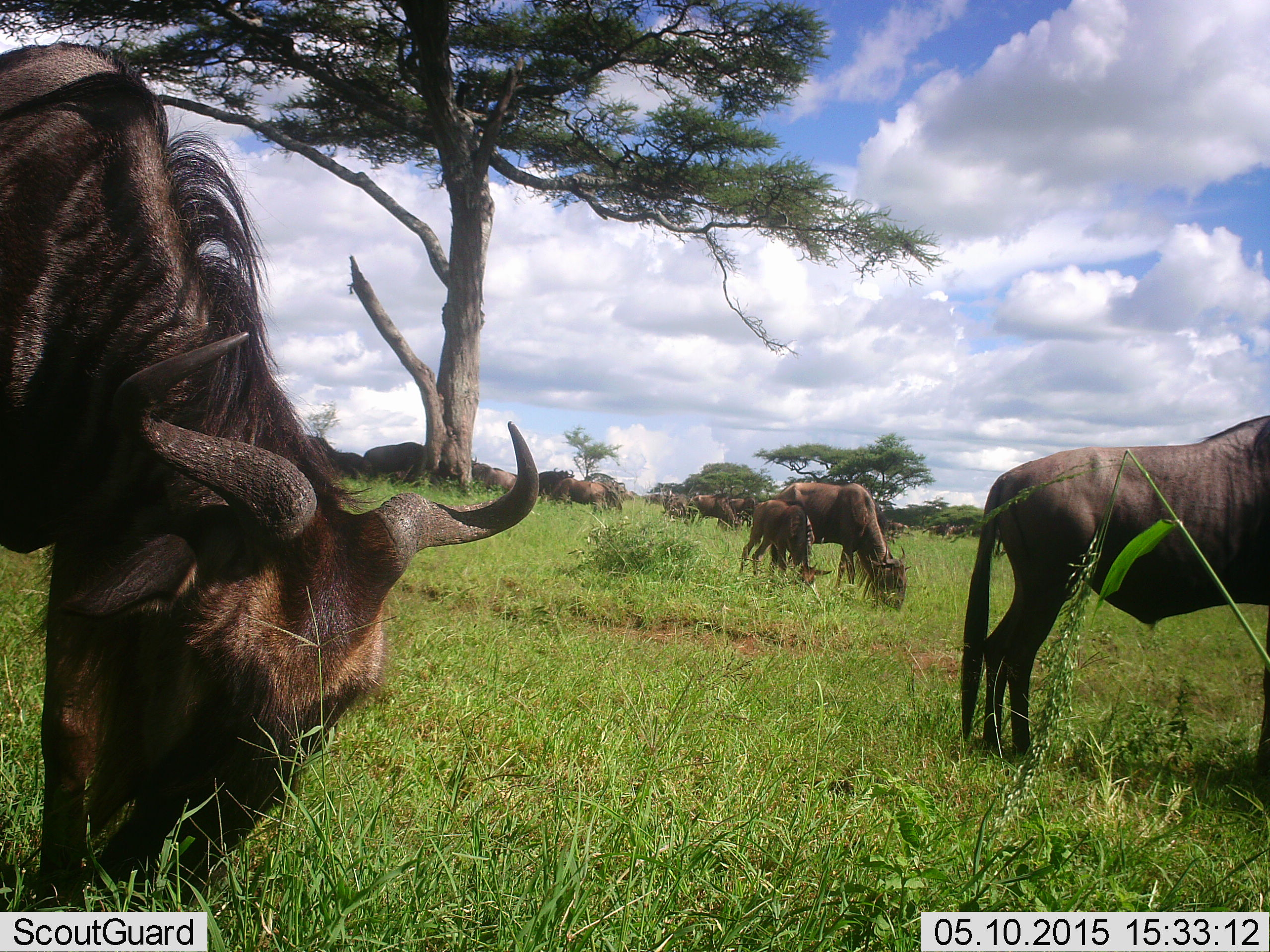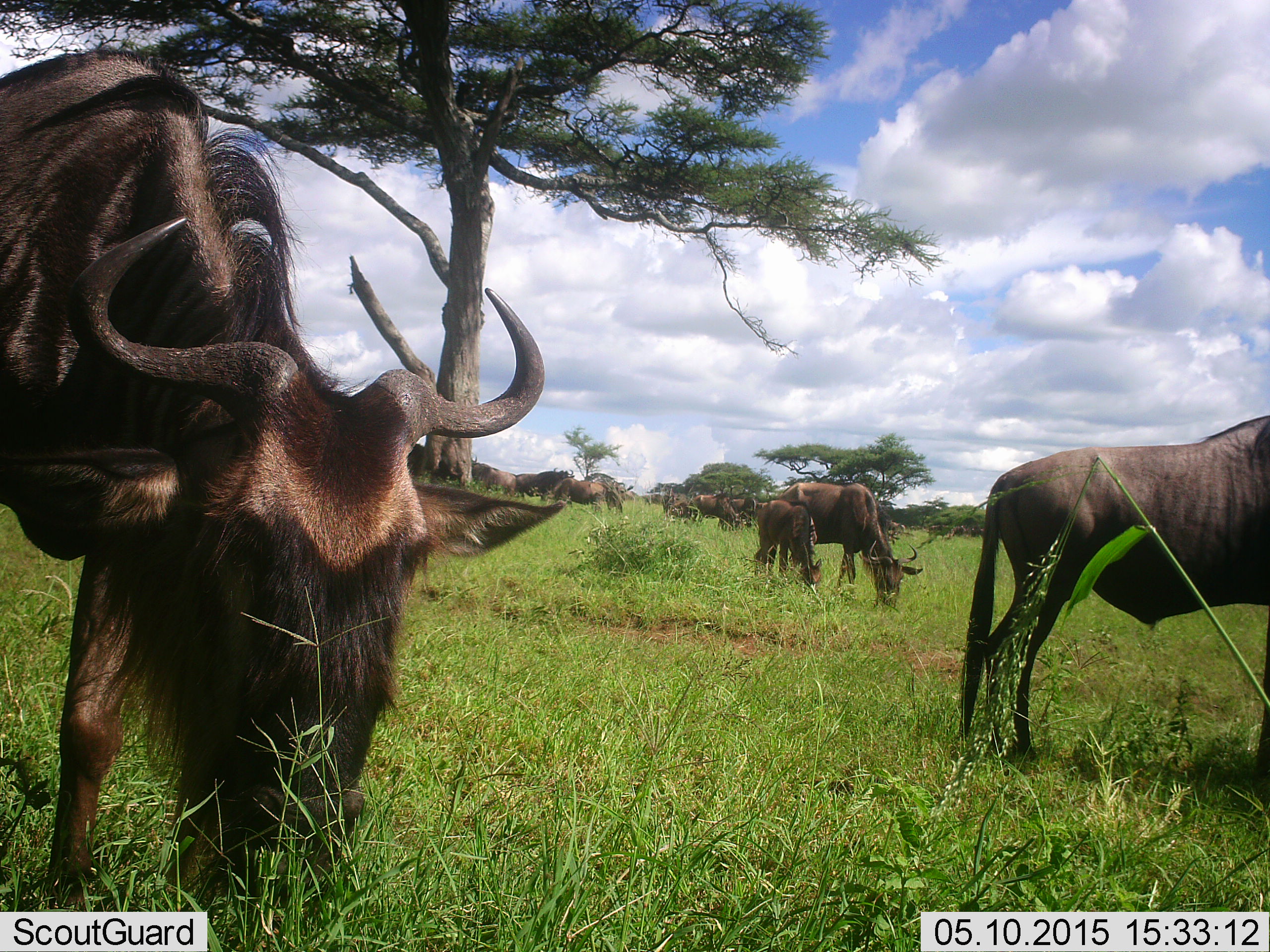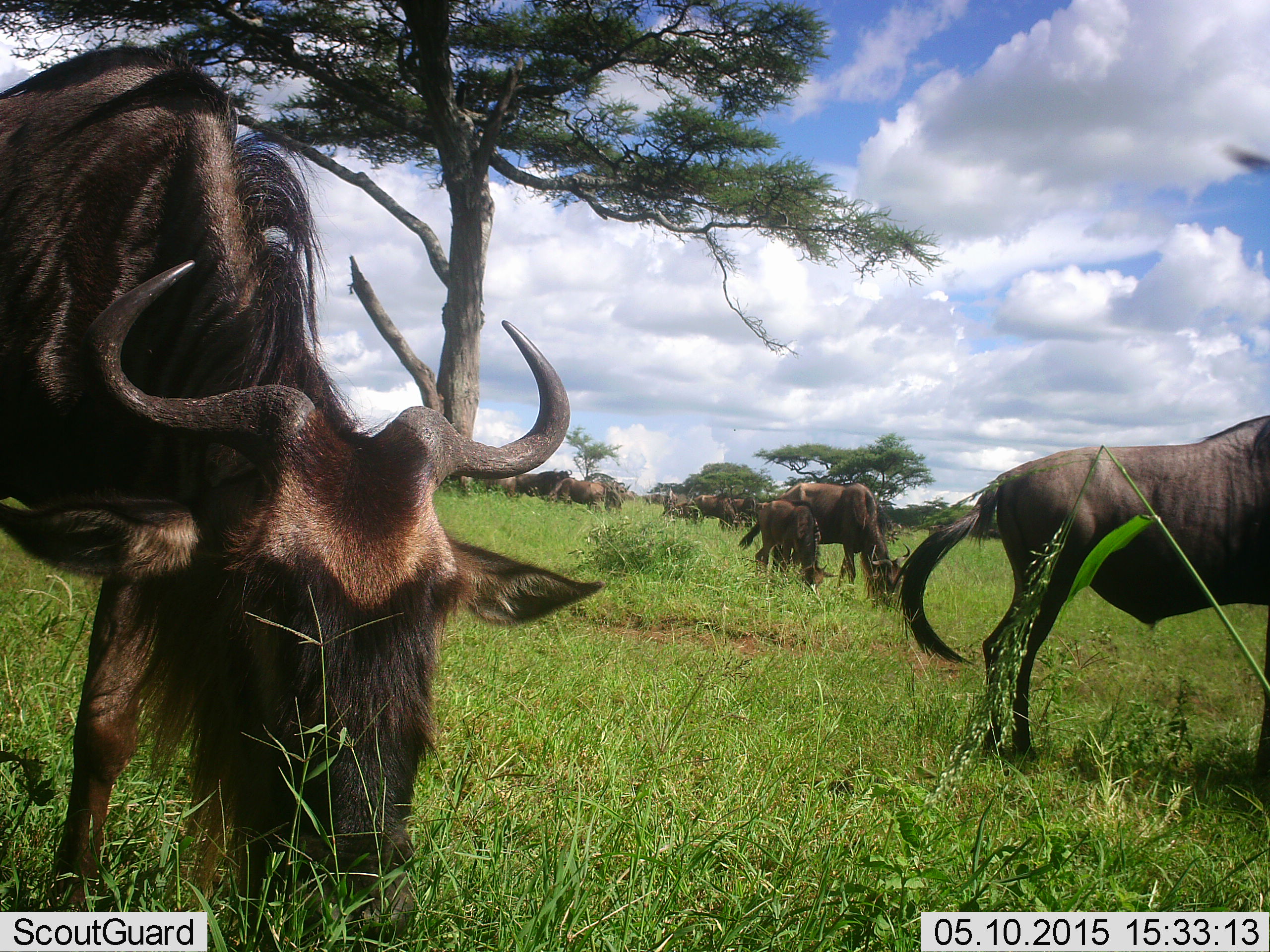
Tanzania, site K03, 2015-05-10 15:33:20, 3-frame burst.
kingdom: Animalia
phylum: Chordata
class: Mammalia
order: Artiodactyla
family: Bovidae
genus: Connochaetes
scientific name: Connochaetes taurinus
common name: blue wildebeest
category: wildebeest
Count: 11-50.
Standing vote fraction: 40%.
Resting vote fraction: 0%.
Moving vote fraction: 10%.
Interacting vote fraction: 0%.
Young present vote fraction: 80%.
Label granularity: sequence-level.